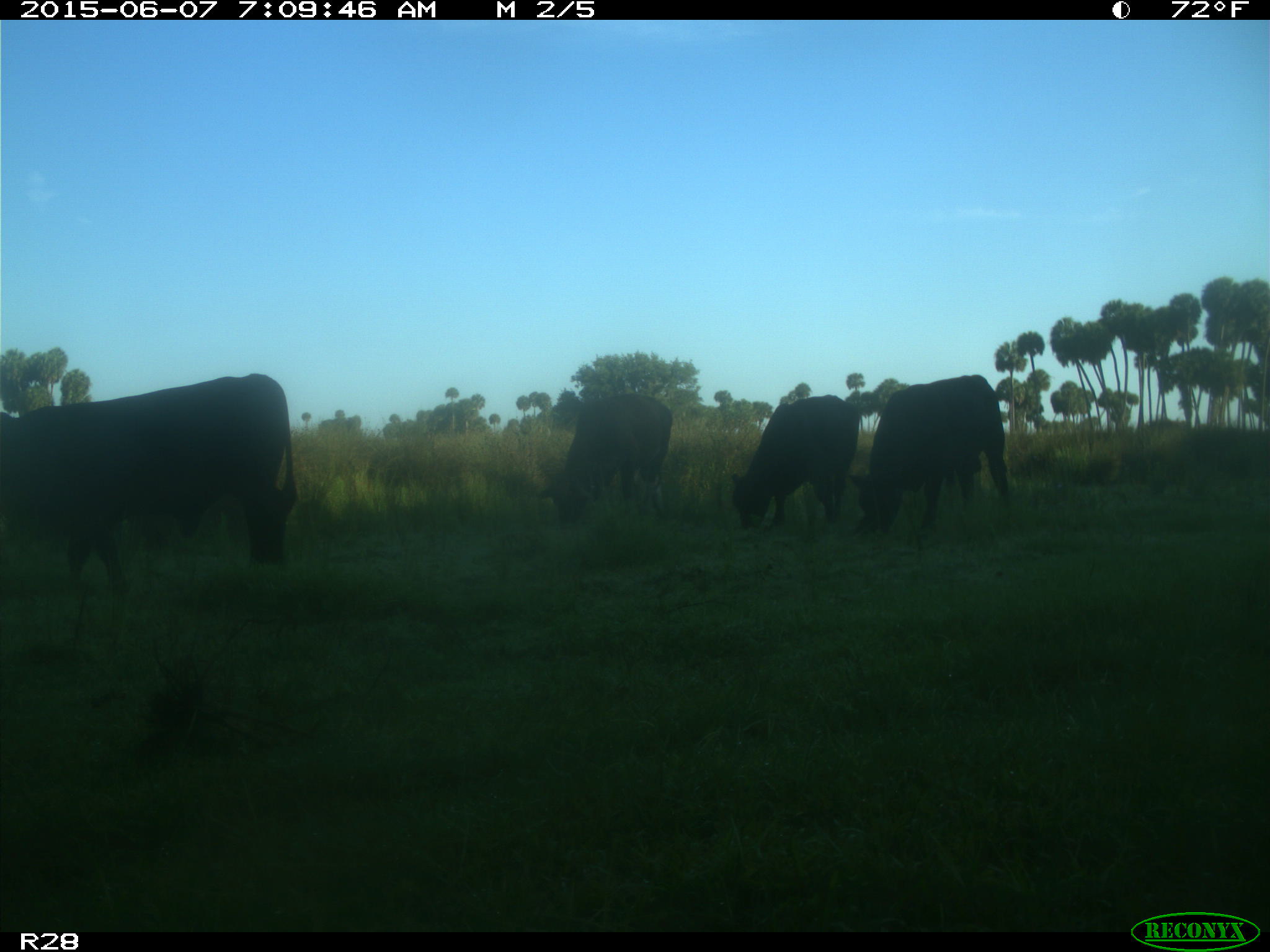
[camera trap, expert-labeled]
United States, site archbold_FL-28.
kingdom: Animalia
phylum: Chordata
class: Mammalia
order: Artiodactyla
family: Bovidae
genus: Bos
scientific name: Bos taurus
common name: domestic cow